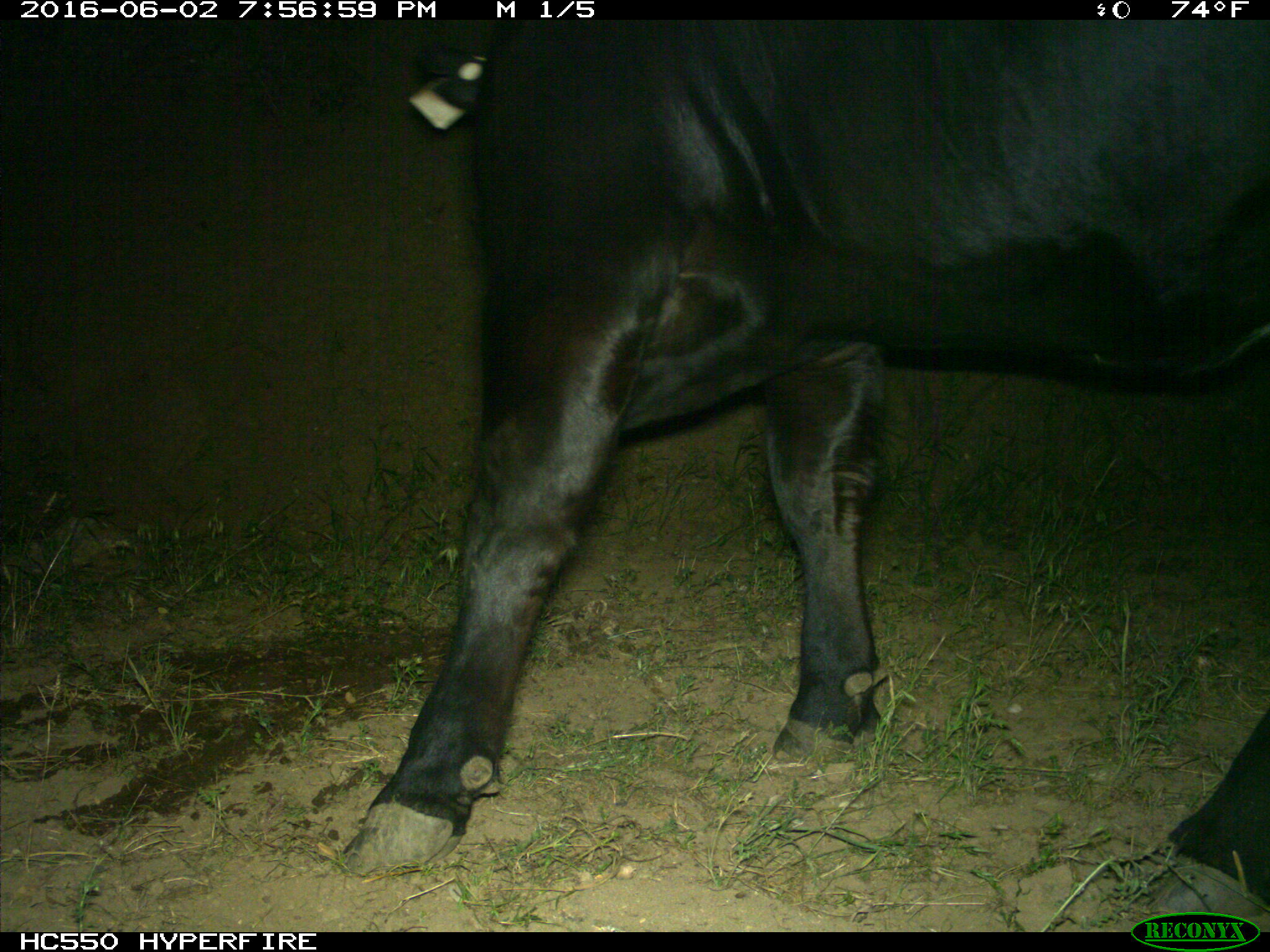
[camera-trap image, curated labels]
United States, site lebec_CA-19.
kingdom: Animalia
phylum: Chordata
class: Mammalia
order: Artiodactyla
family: Bovidae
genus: Bos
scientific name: Bos taurus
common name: domestic cow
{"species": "Bos taurus (domestic cow)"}